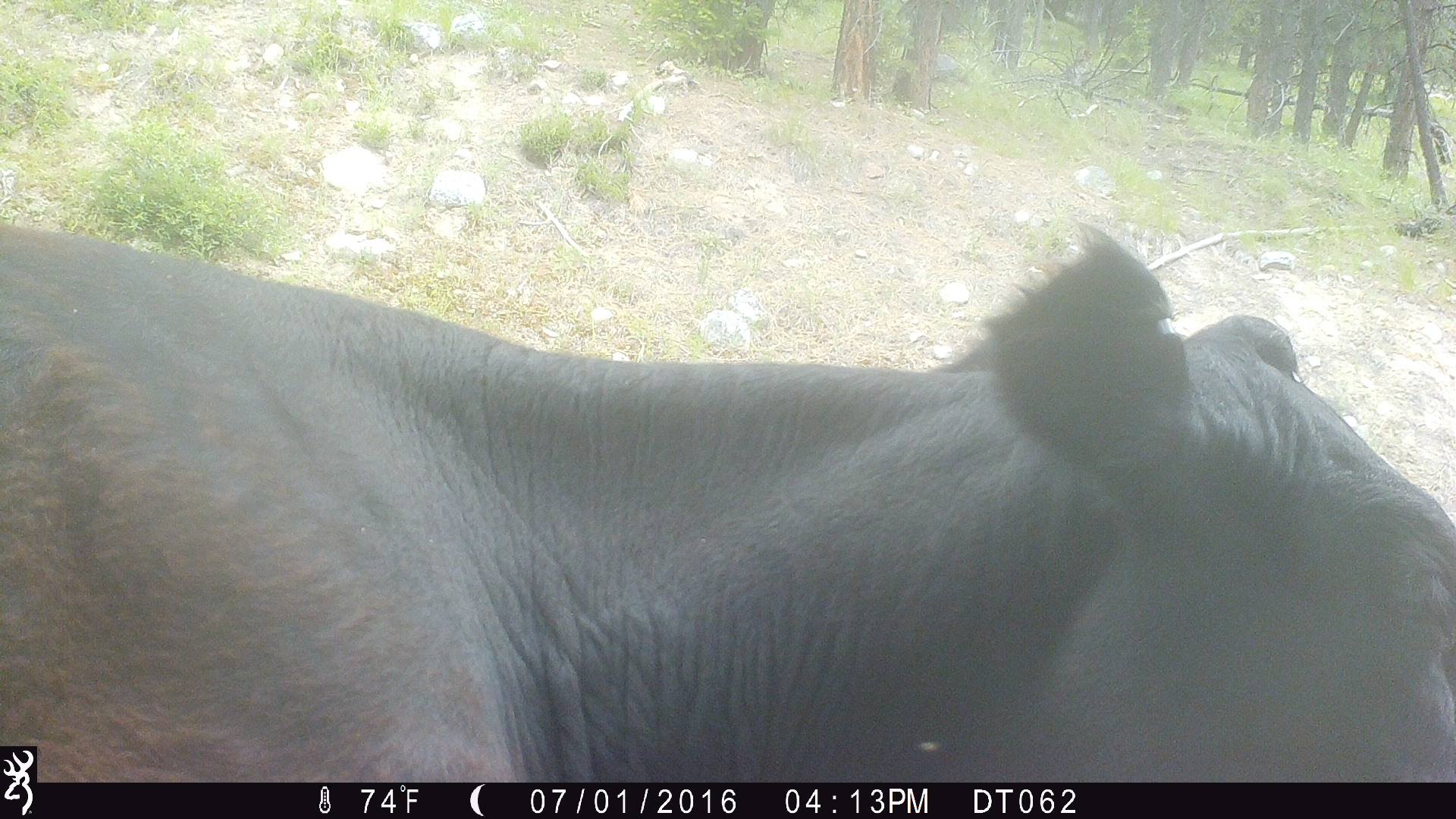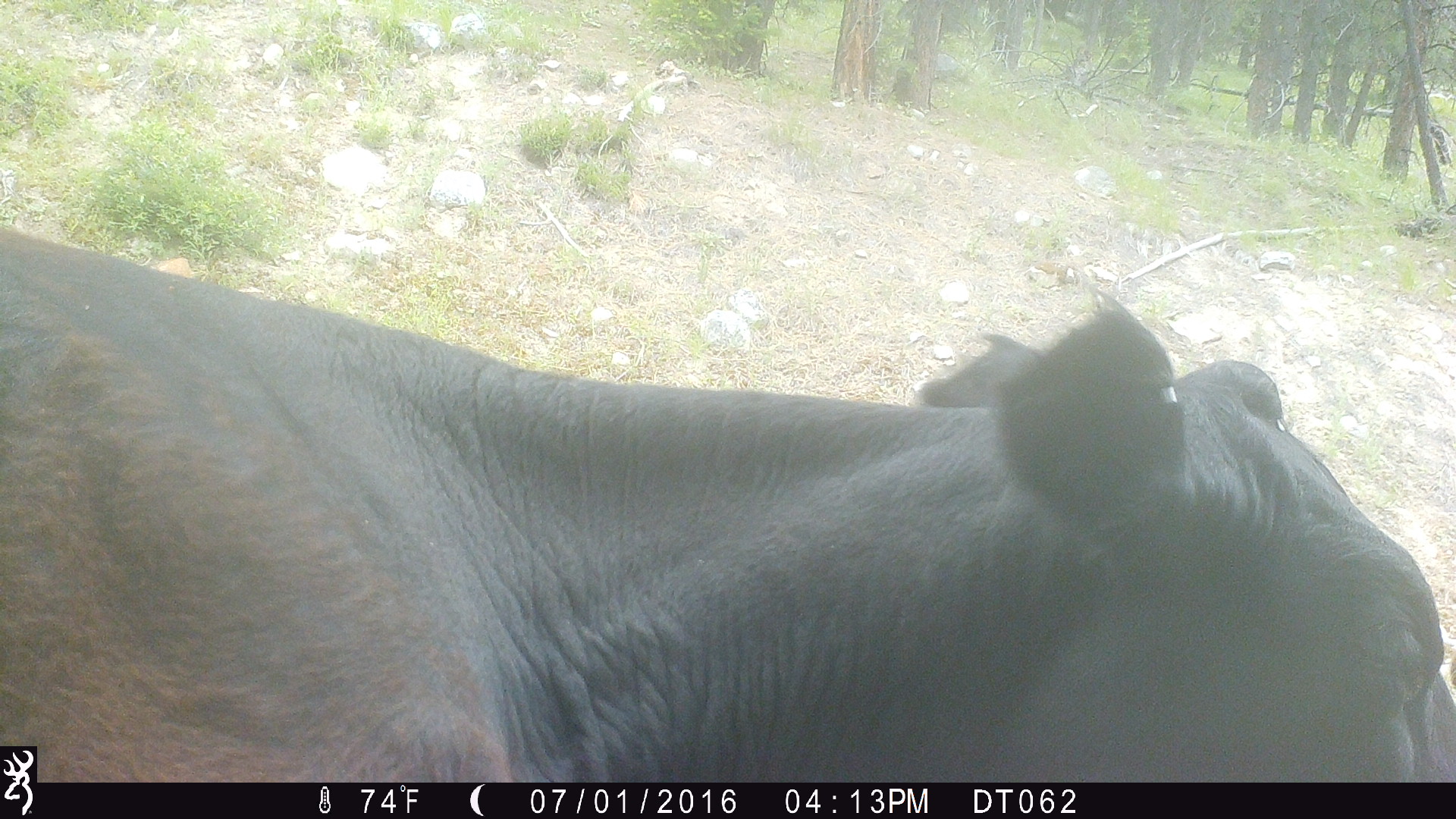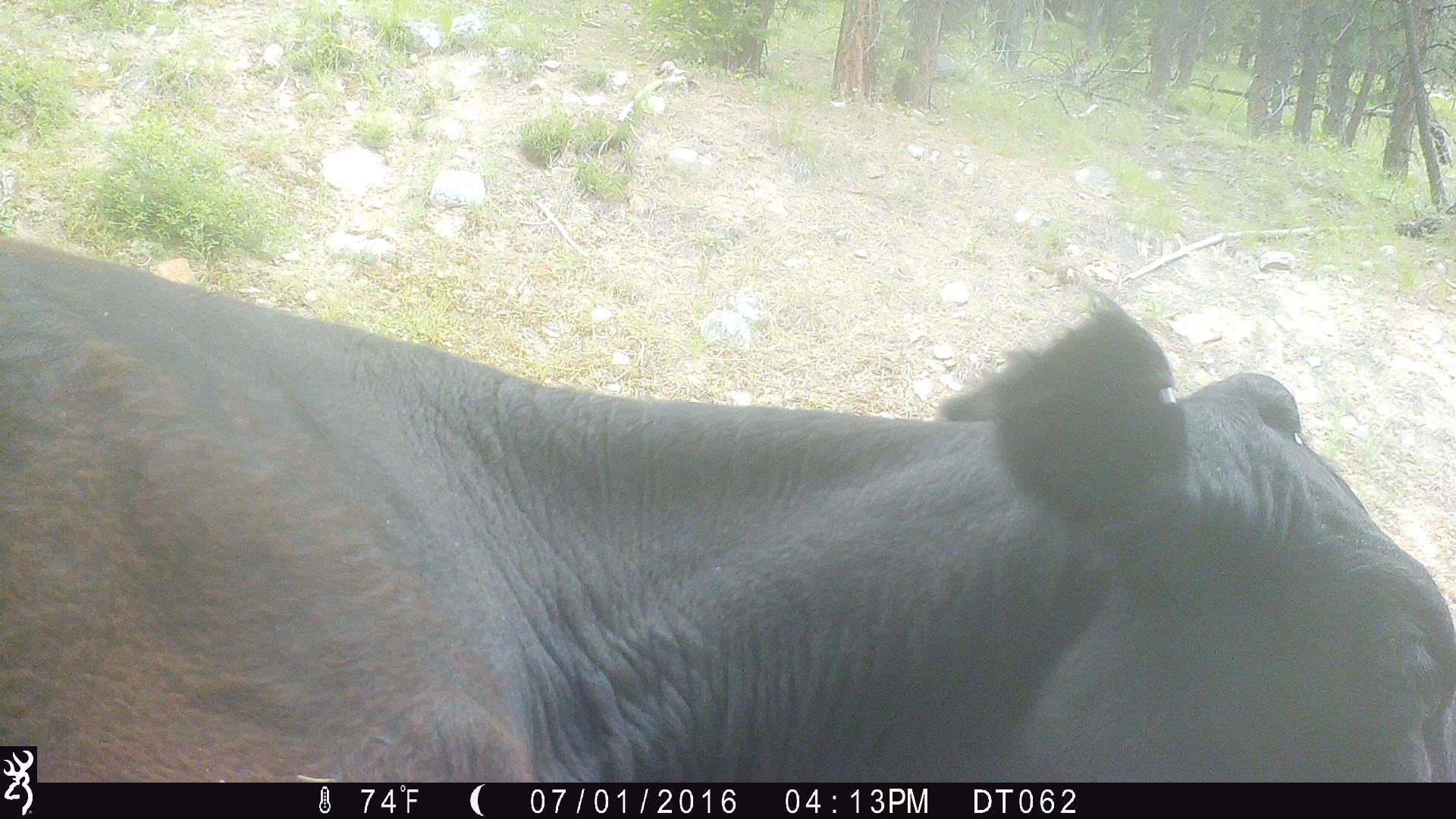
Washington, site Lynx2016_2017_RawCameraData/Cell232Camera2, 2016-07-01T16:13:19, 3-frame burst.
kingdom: Animalia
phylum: Chordata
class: Mammalia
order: Artiodactyla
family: Bovidae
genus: Bos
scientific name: Bos taurus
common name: domestic cattle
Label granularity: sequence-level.